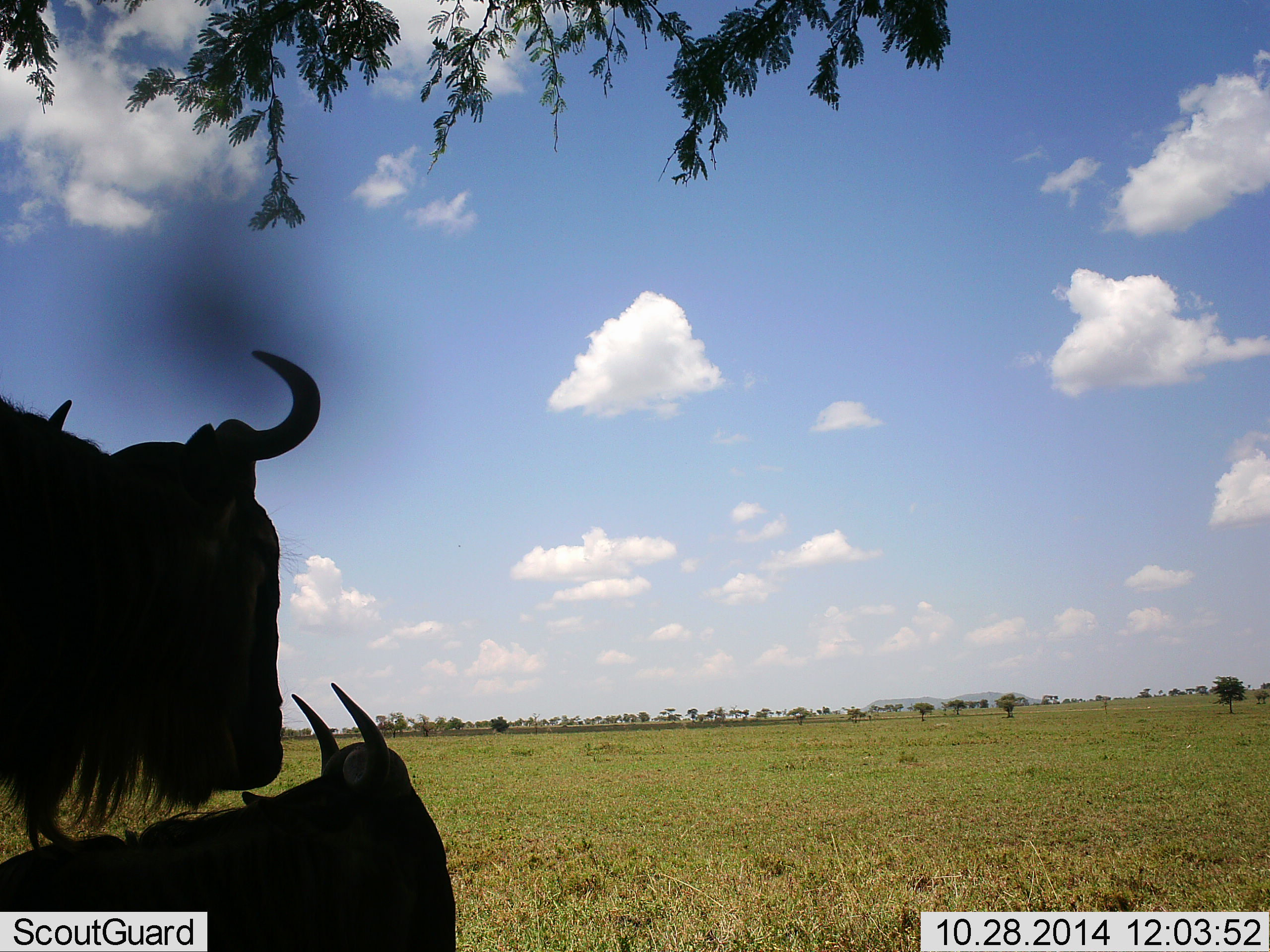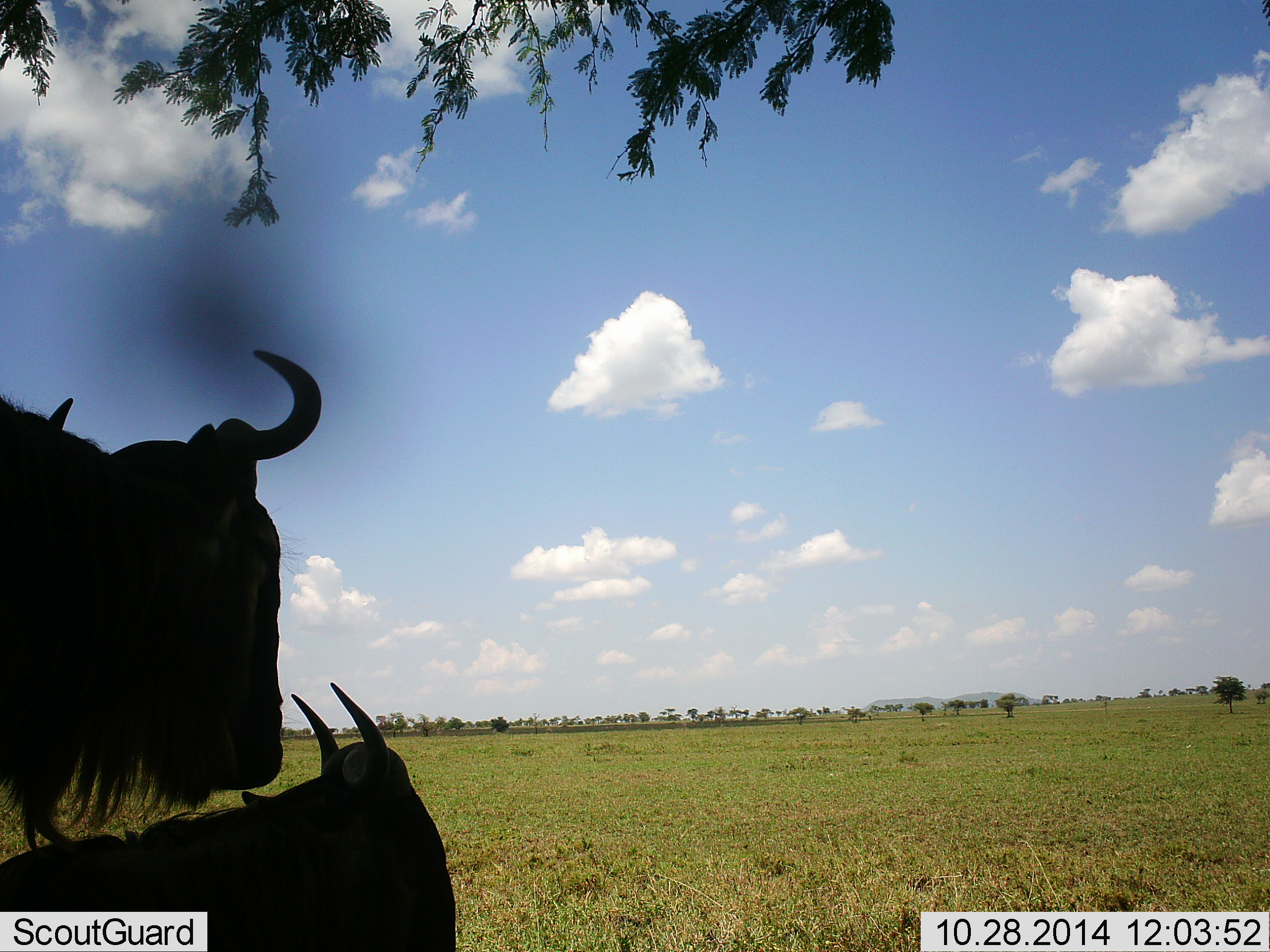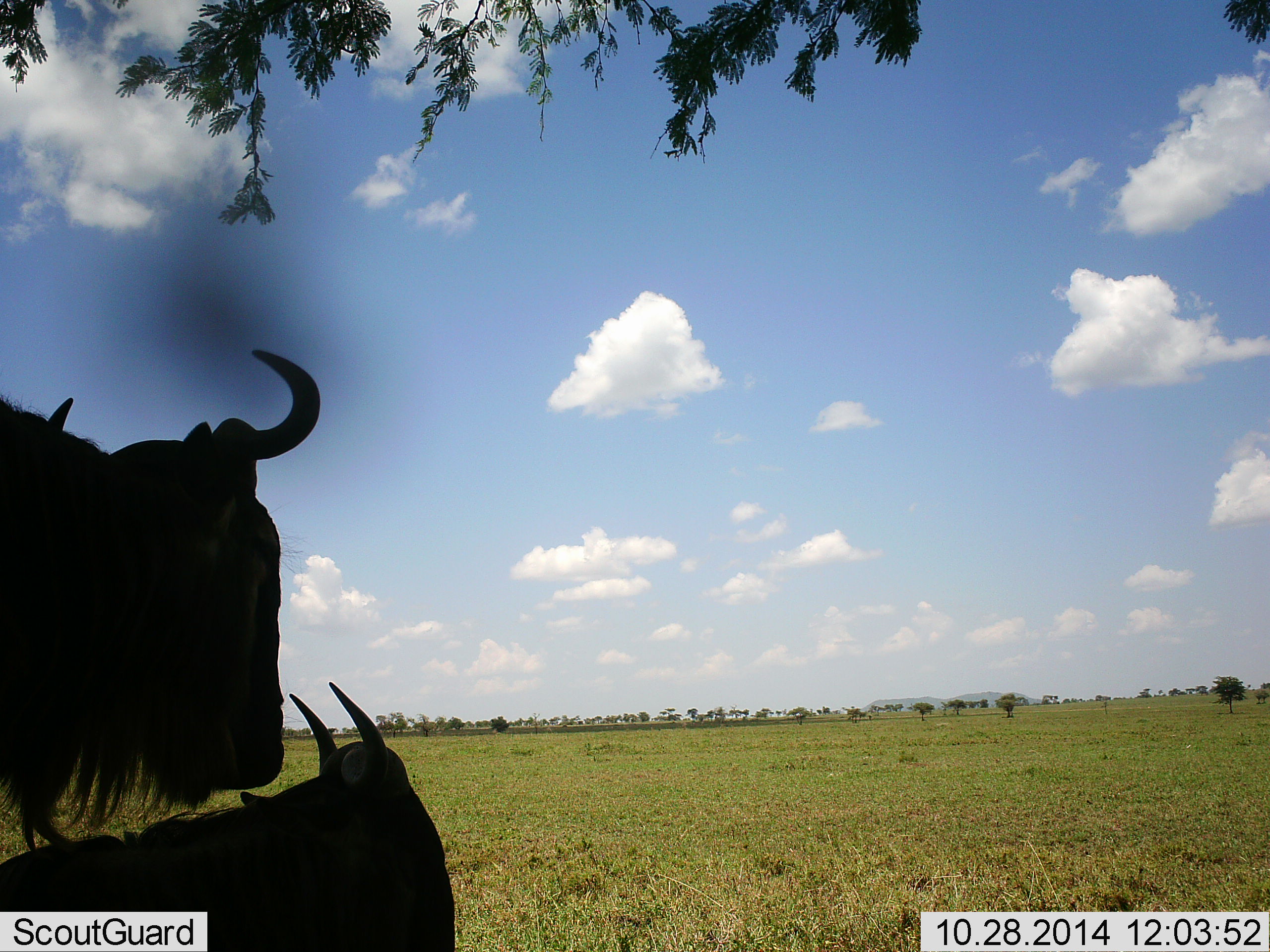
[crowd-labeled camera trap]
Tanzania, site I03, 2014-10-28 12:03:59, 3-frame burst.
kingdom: Animalia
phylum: Chordata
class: Mammalia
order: Artiodactyla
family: Bovidae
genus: Connochaetes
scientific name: Connochaetes taurinus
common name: blue wildebeest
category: wildebeest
Wildebeest (blue wildebeest) (Connochaetes taurinus), count 2. Behavior (volunteer vote fractions): standing 70%, resting 100%, moving 0%, interacting 10%. Young present (vote fraction): 0%. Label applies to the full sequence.